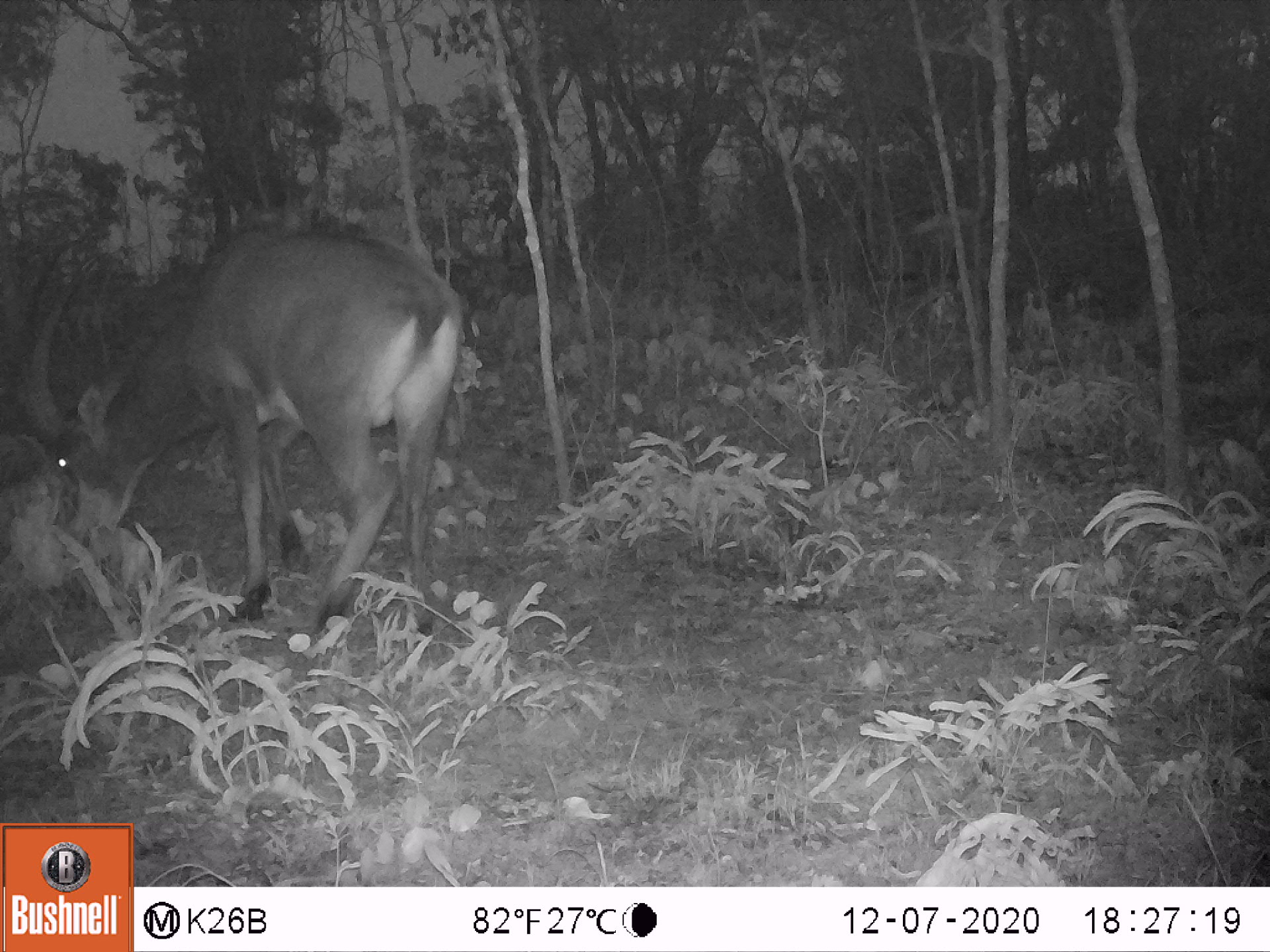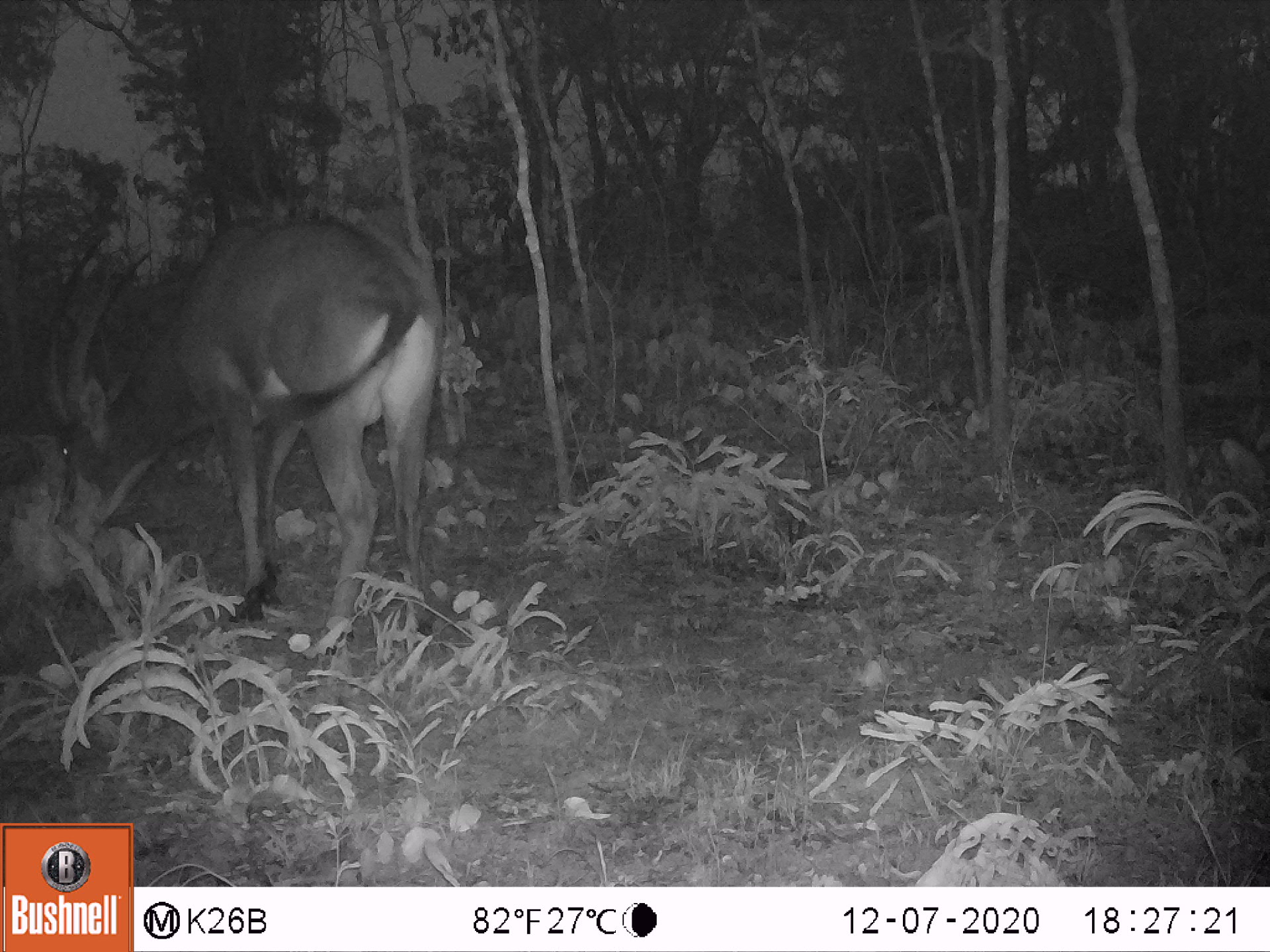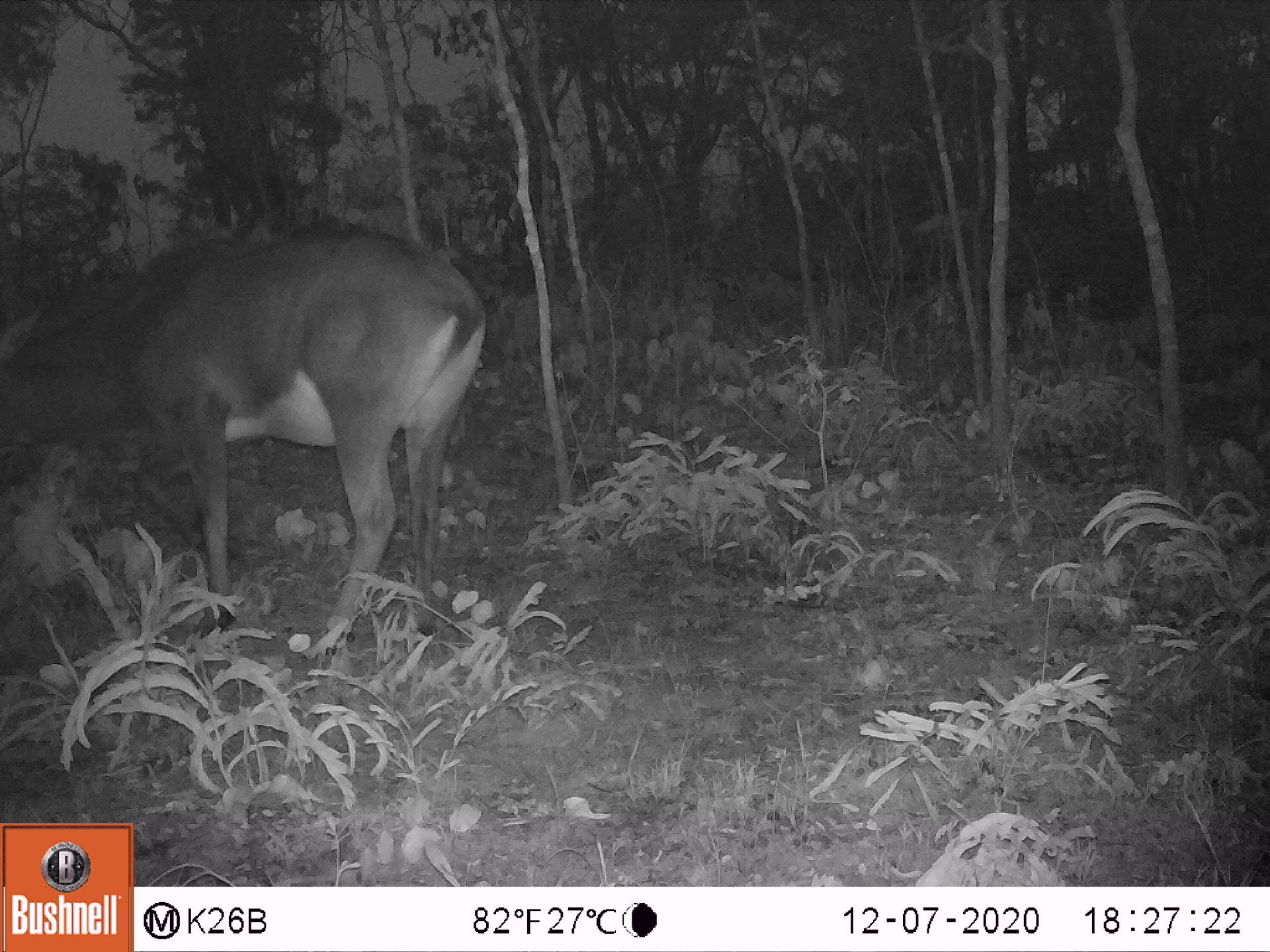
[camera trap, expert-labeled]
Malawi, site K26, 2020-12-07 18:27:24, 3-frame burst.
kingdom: Animalia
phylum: Chordata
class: Mammalia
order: Artiodactyla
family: Bovidae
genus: Hippotragus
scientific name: Hippotragus niger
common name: sable antelope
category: sable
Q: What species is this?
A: Sable (sable antelope) (Hippotragus niger).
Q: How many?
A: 1.